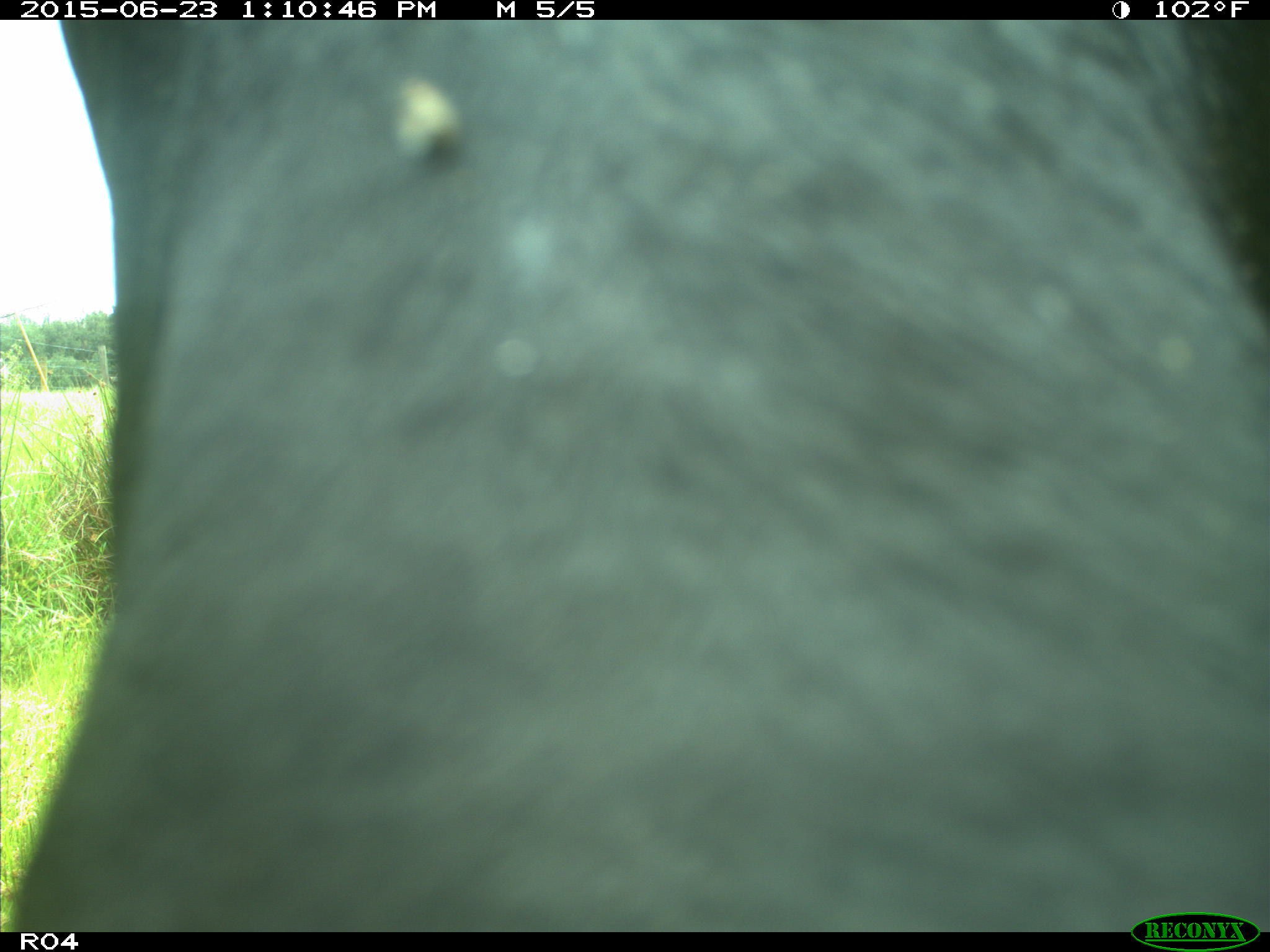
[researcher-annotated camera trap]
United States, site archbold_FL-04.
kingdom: Animalia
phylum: Chordata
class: Mammalia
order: Artiodactyla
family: Bovidae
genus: Bos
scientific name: Bos taurus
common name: domestic cow